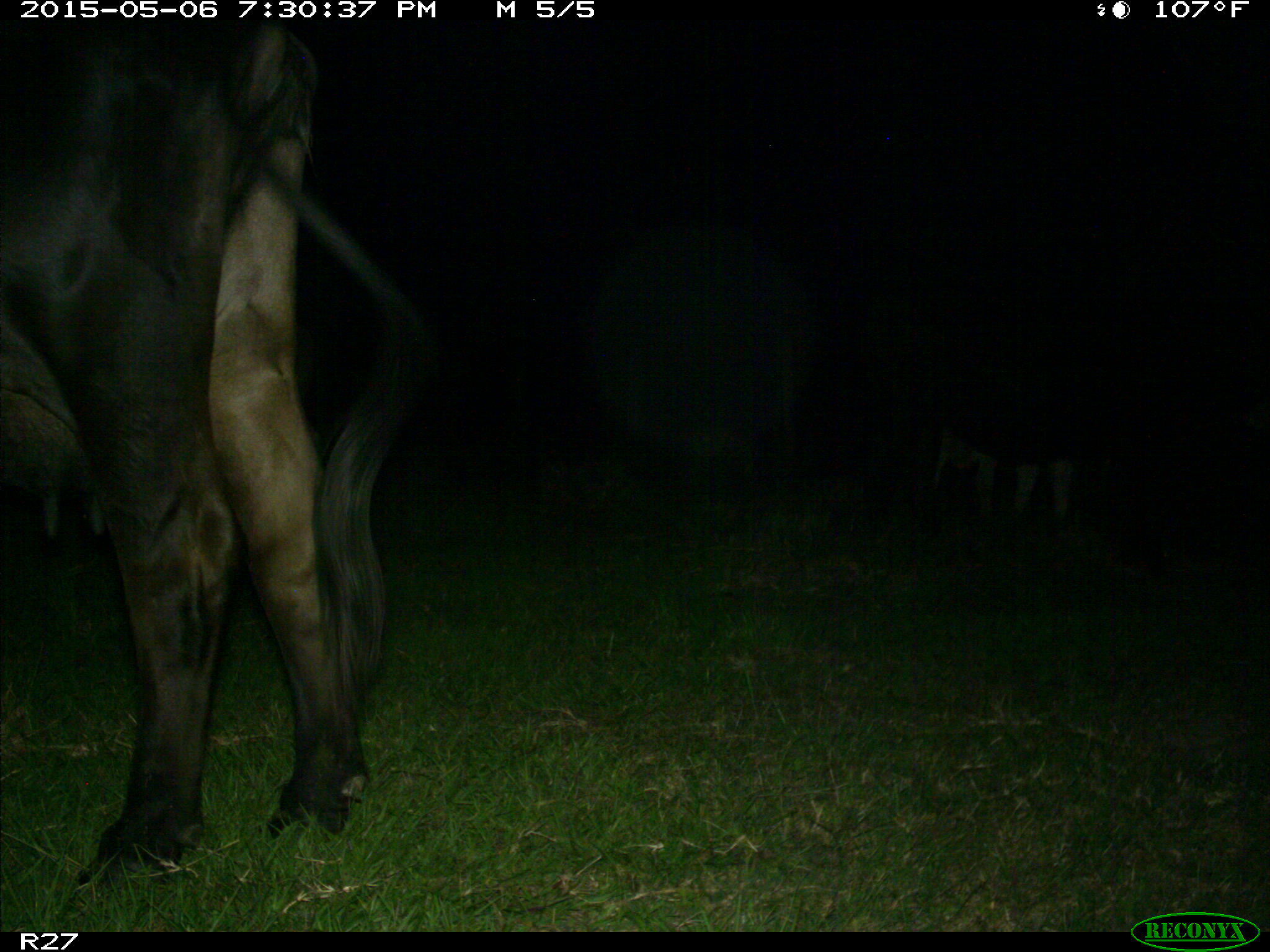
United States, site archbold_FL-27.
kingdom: Animalia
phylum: Chordata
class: Mammalia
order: Artiodactyla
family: Bovidae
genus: Bos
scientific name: Bos taurus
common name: domestic cow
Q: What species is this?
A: Bos taurus (domestic cow).